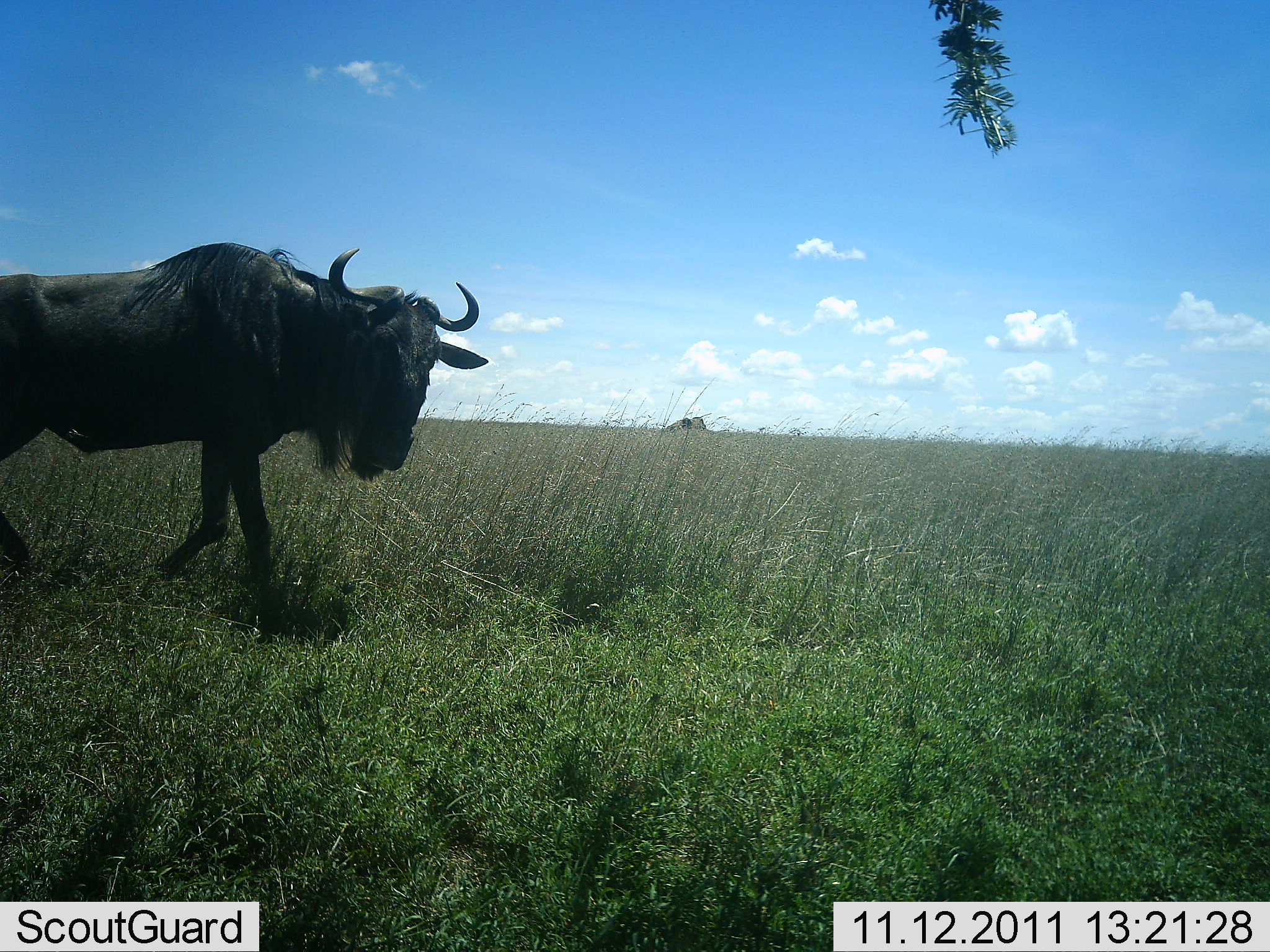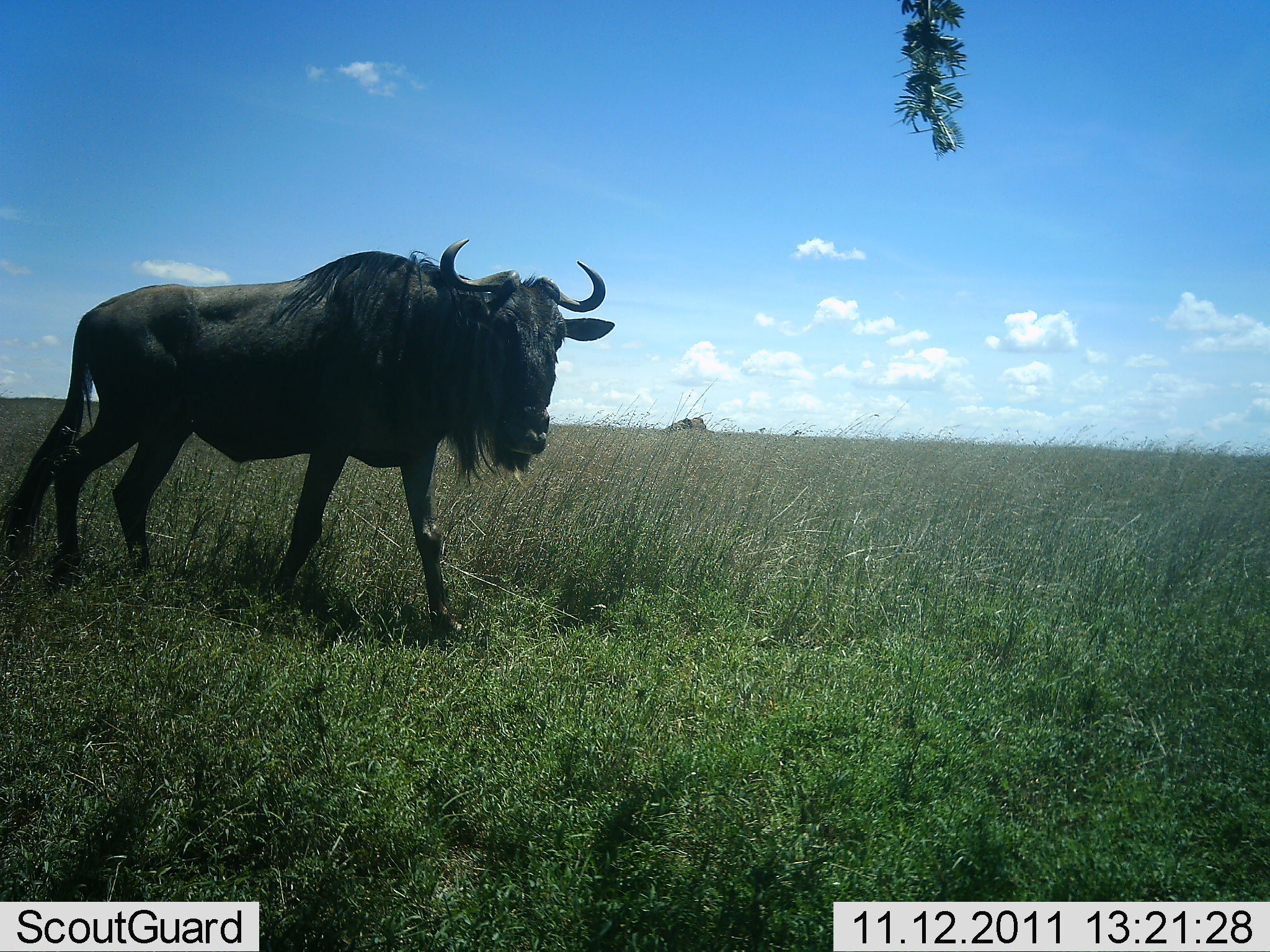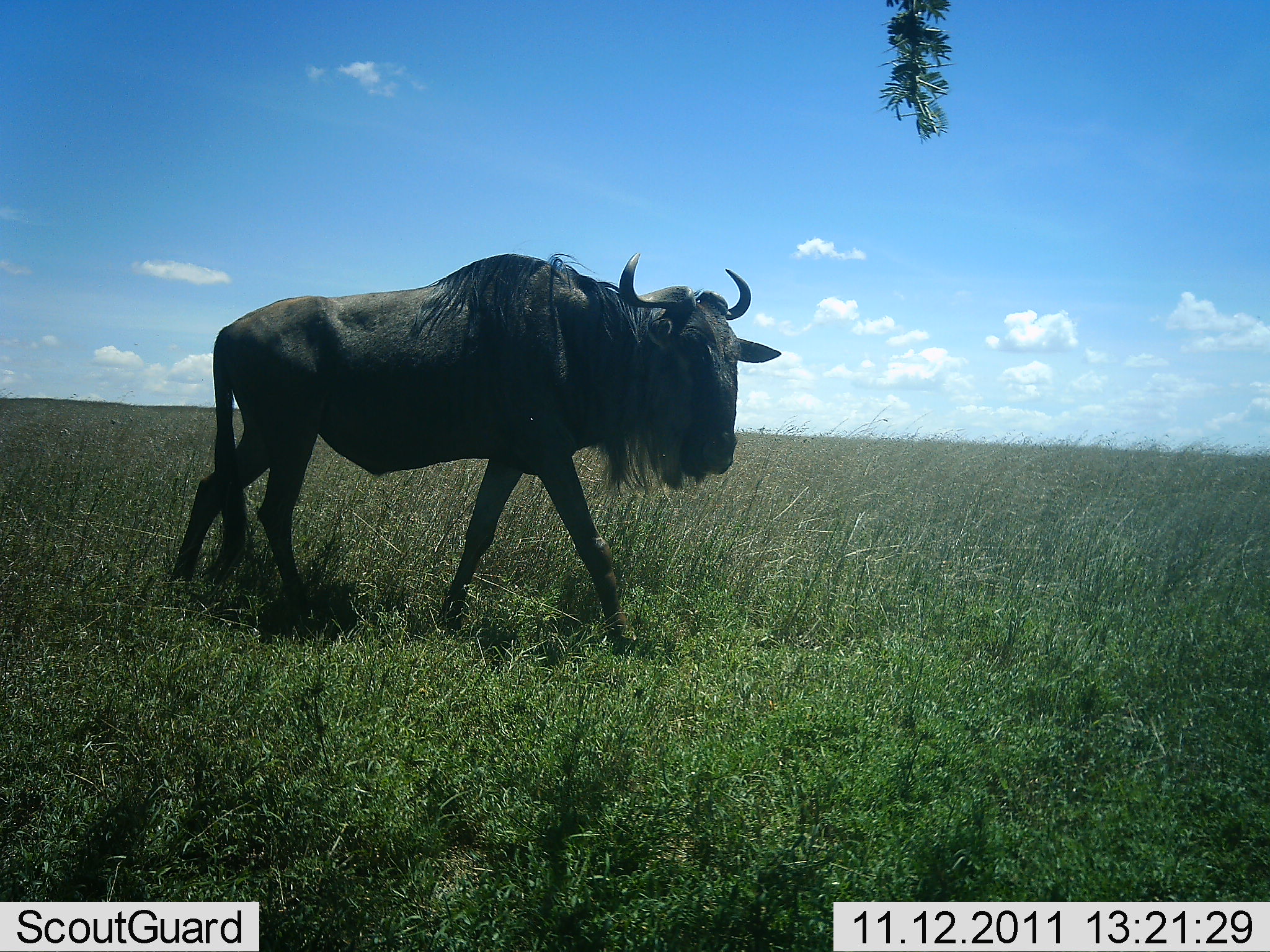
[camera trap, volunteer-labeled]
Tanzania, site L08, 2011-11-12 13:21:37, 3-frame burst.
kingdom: Animalia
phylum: Chordata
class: Mammalia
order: Artiodactyla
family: Bovidae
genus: Connochaetes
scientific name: Connochaetes taurinus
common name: blue wildebeest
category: wildebeest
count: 1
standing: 9%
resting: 0%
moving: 91%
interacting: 0%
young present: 0%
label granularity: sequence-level